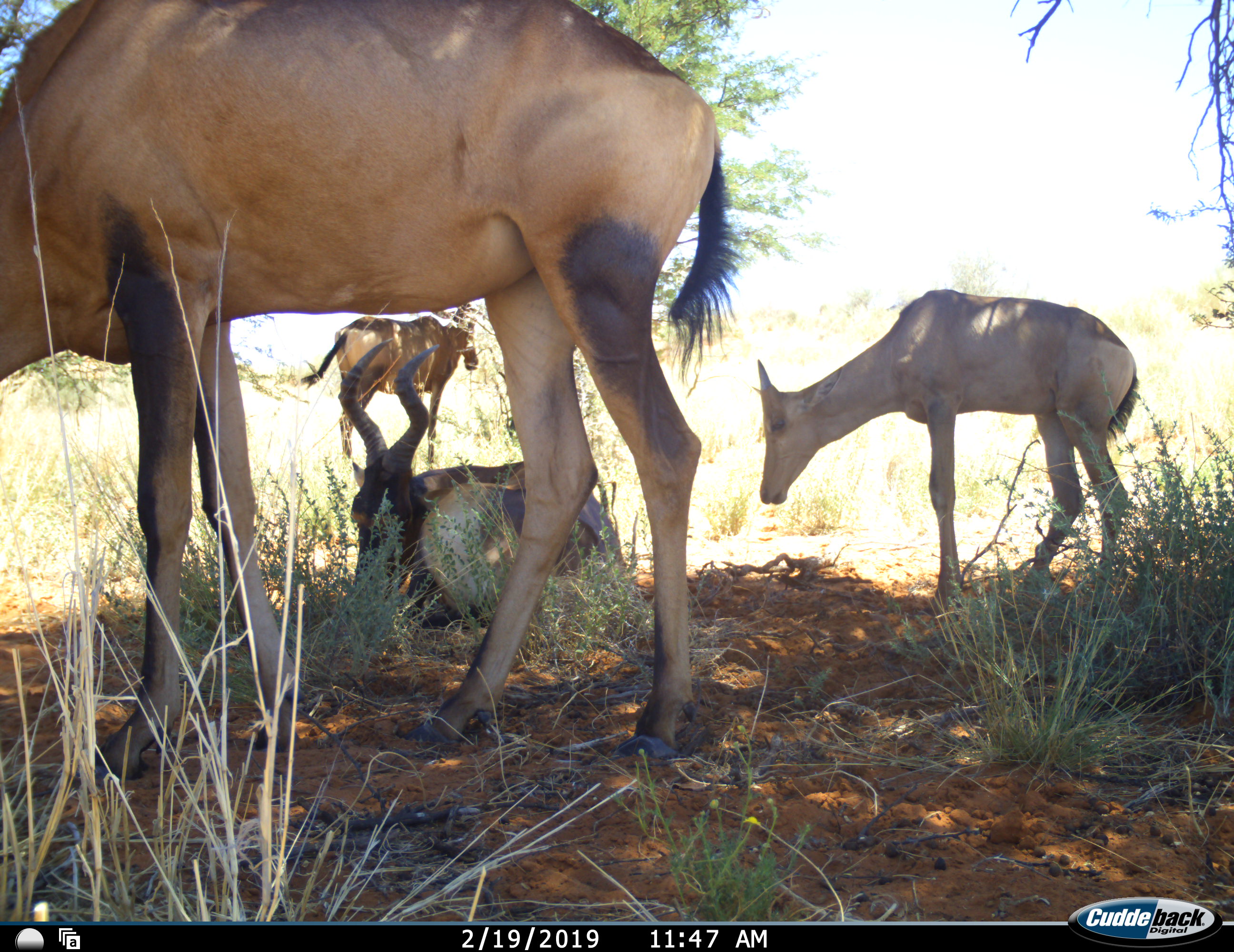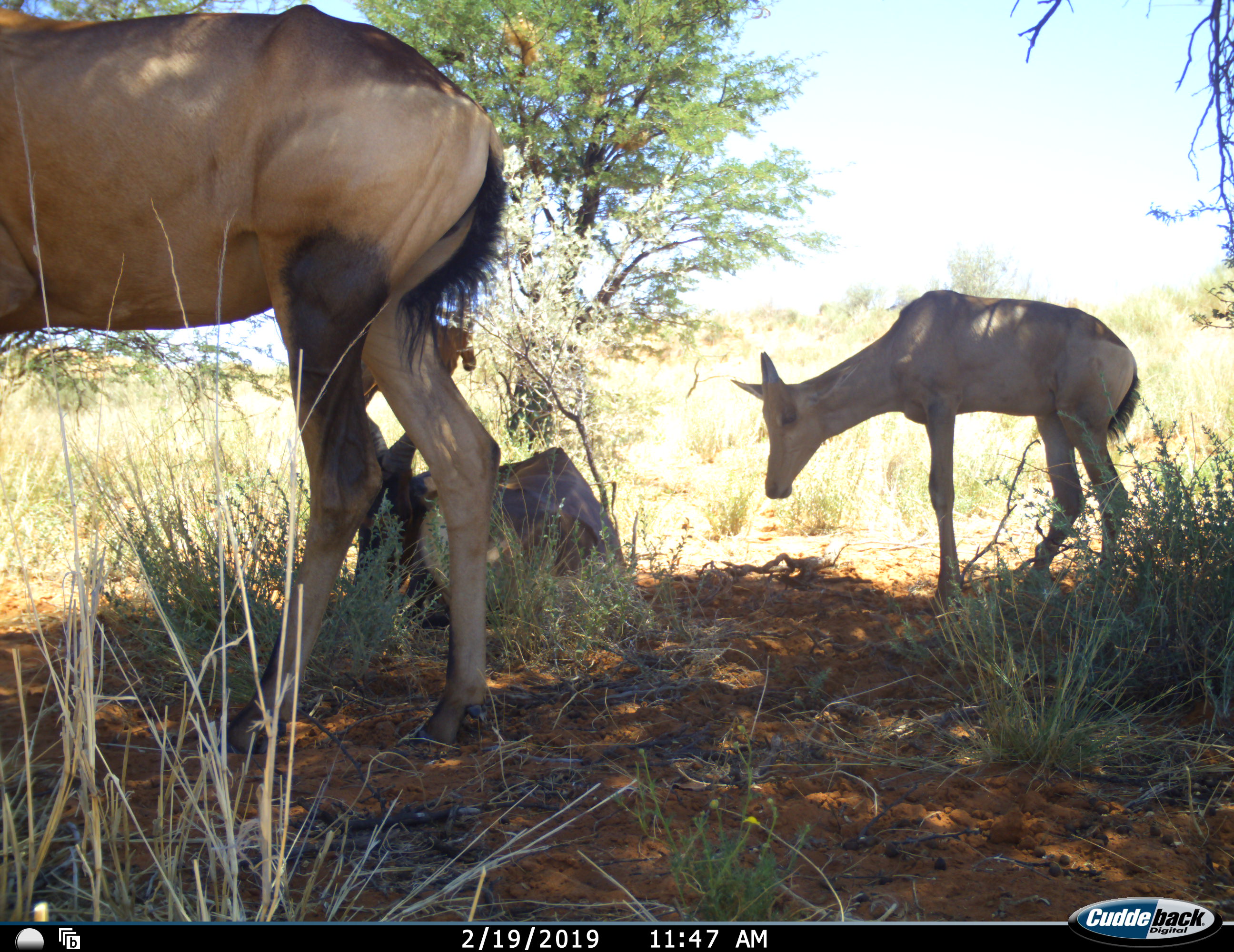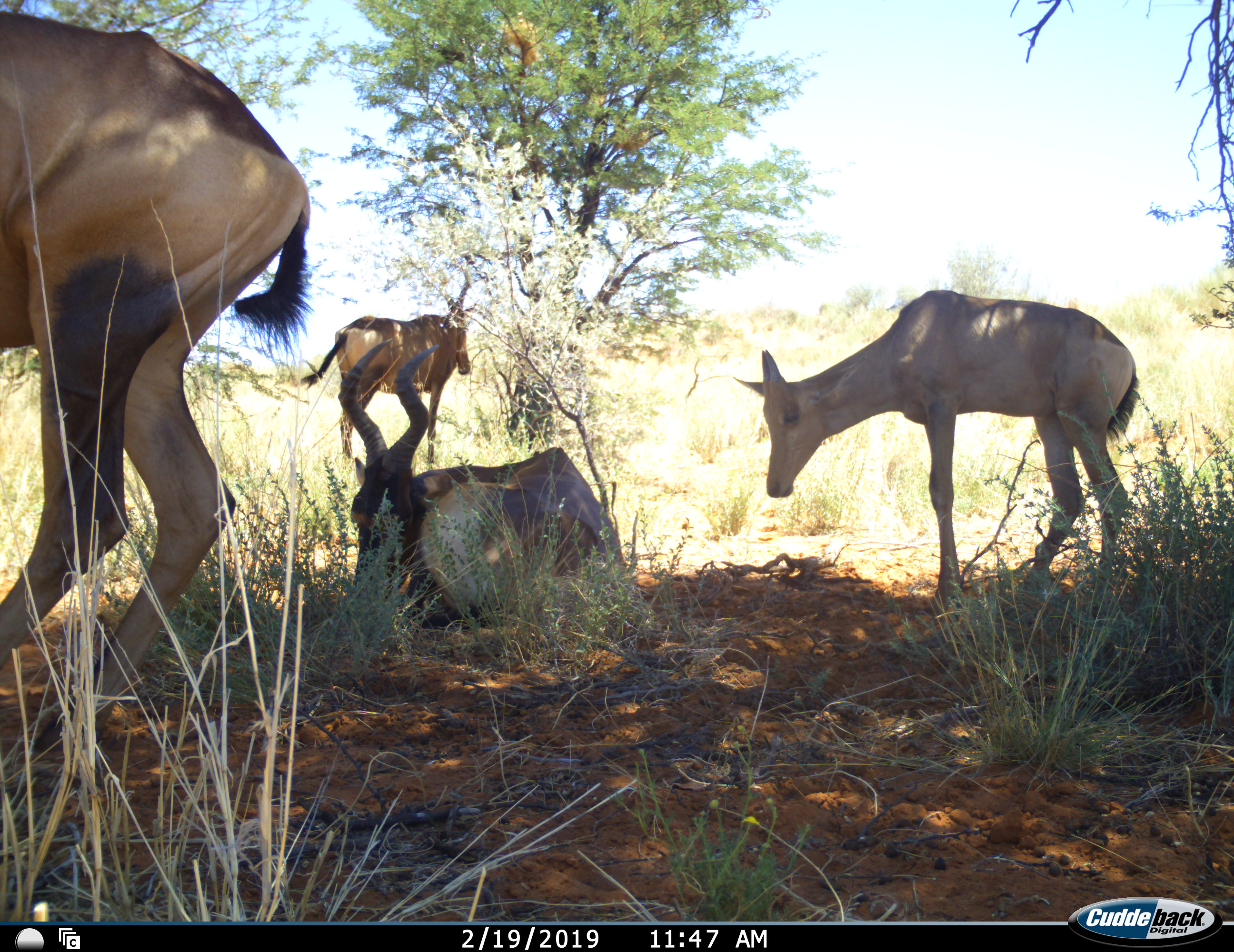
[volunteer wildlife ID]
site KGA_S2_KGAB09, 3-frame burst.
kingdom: Animalia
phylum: Chordata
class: Mammalia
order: Artiodactyla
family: Bovidae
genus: Alcelaphus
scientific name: Alcelaphus buselaphus caama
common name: red hartebeest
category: hartebeestred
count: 4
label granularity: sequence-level